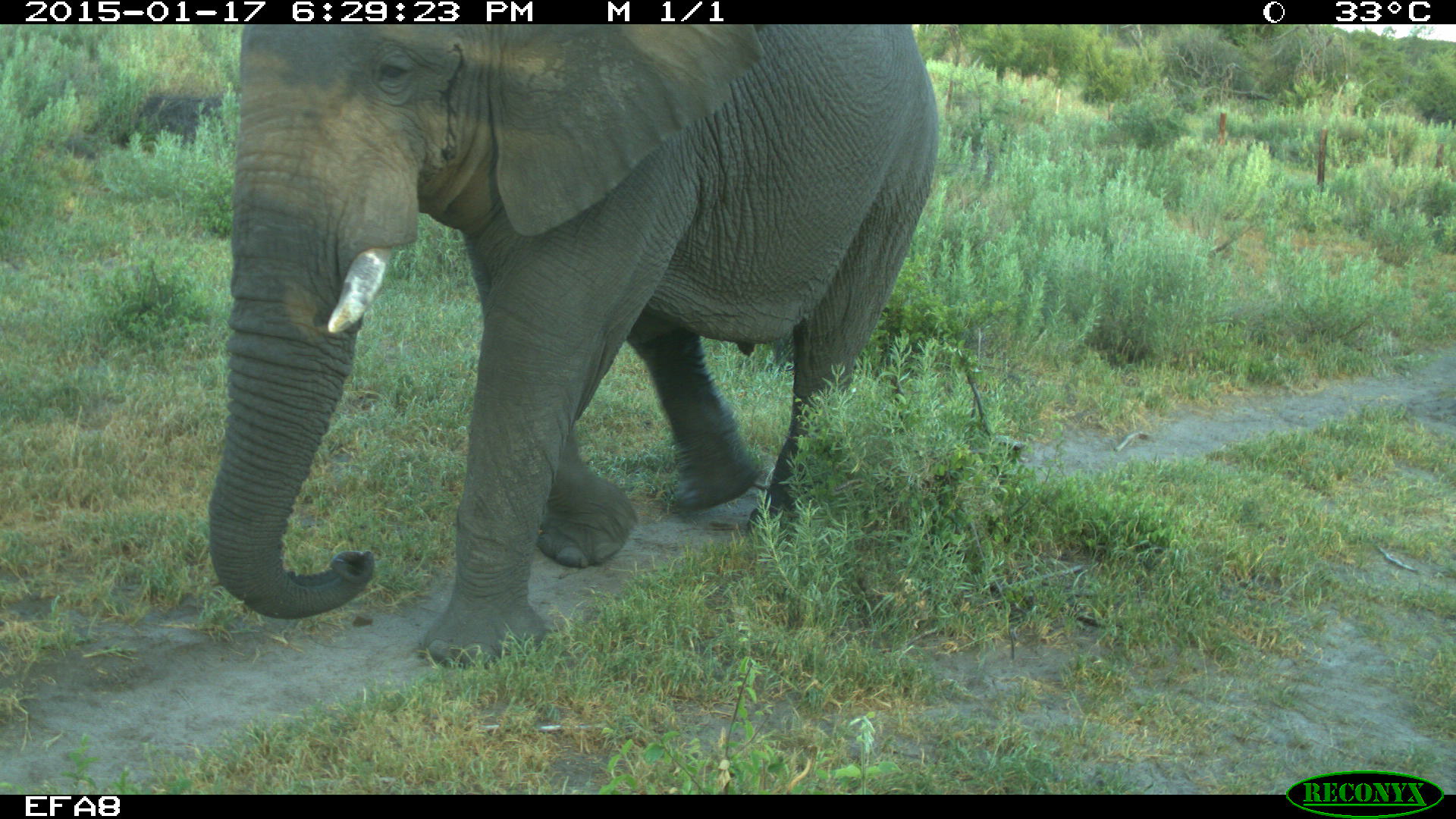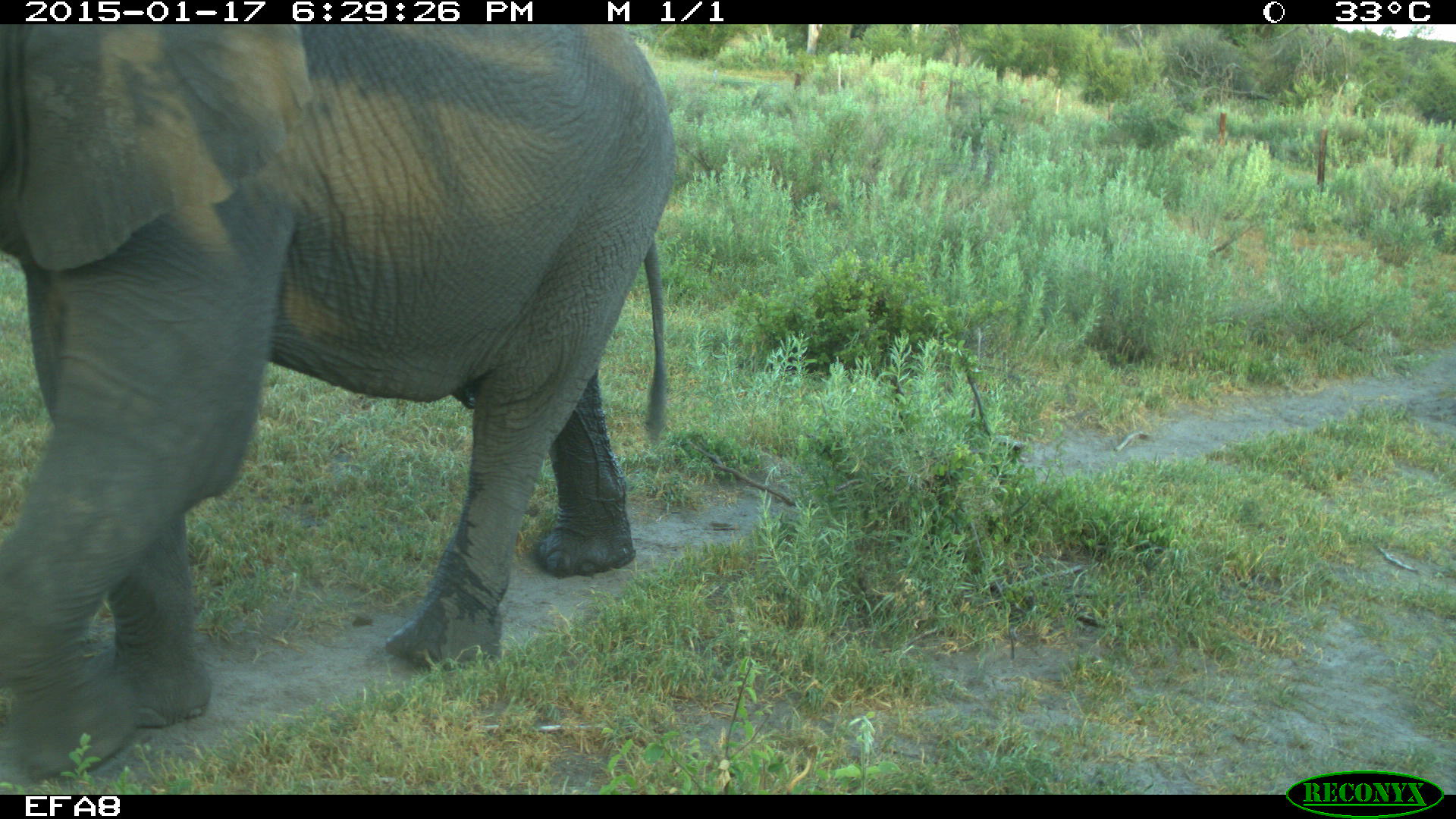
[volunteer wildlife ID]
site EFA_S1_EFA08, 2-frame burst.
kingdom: Animalia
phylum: Chordata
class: Mammalia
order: Proboscidea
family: Elephantidae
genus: Loxodonta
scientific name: Loxodonta africana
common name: african bush elephant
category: elephant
Elephant (african bush elephant) (Loxodonta africana), count 1. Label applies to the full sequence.